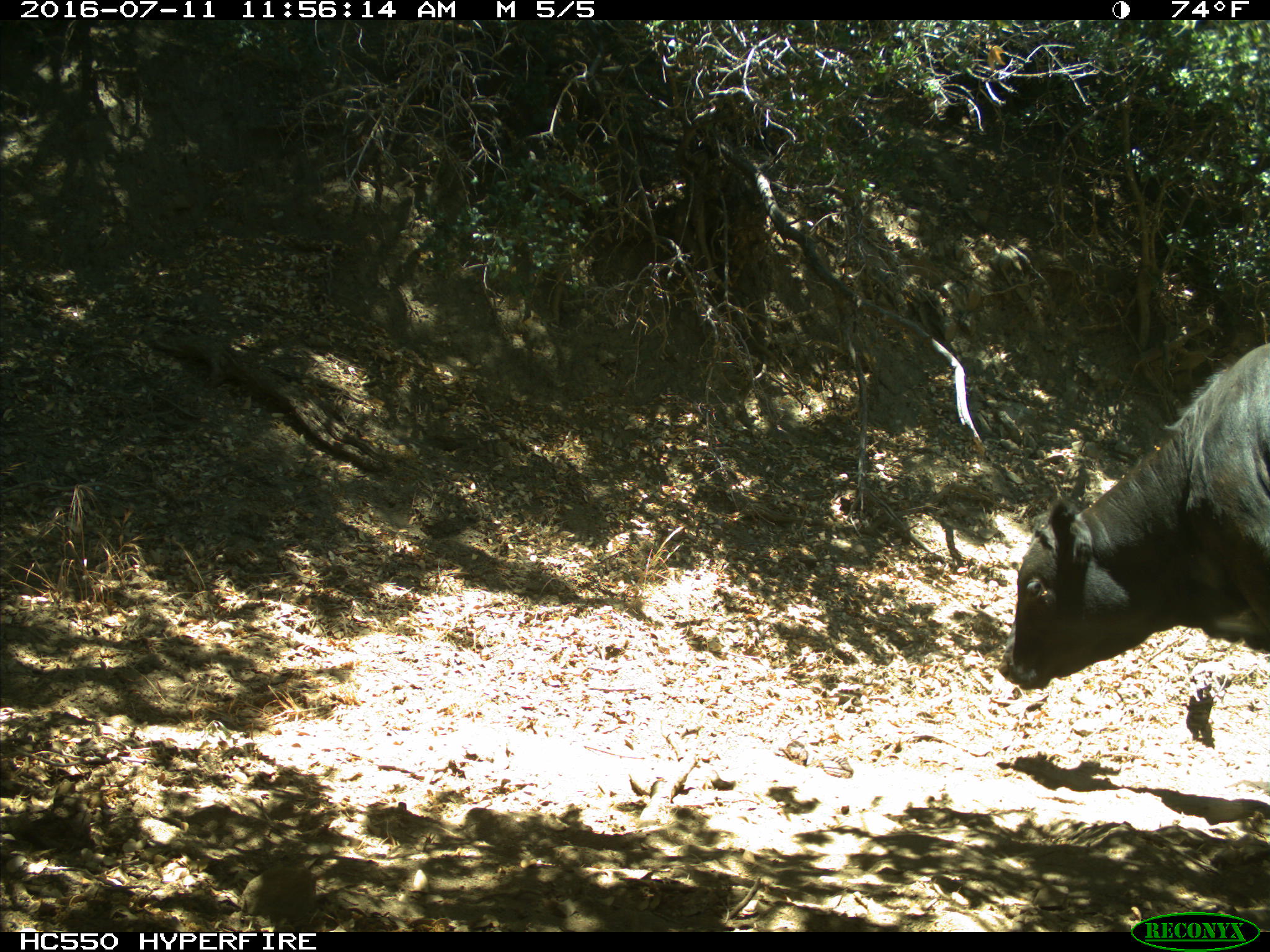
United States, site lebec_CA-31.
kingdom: Animalia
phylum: Chordata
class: Mammalia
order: Artiodactyla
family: Bovidae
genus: Bos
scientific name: Bos taurus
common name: domestic cow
Bos taurus (domestic cow).